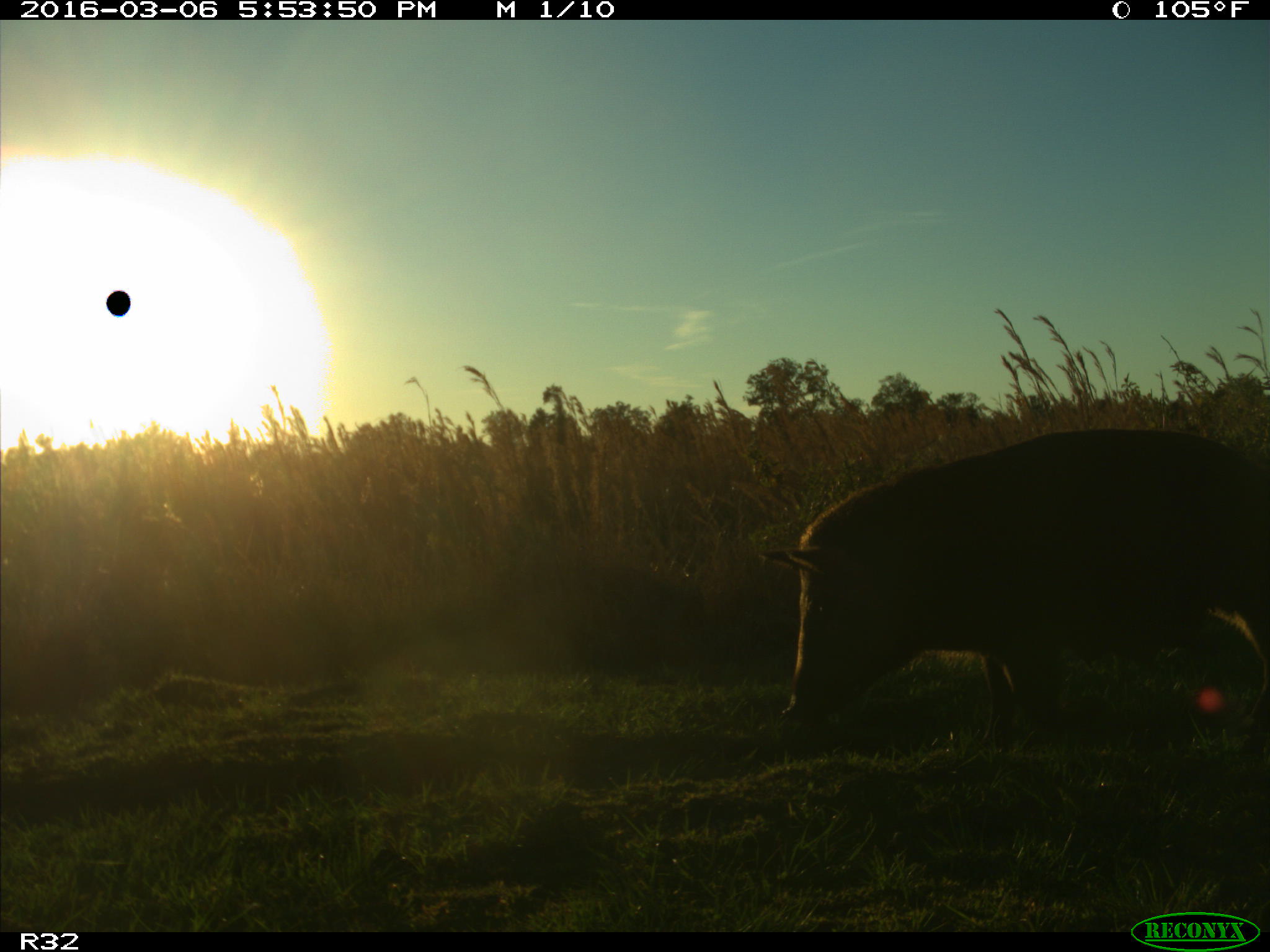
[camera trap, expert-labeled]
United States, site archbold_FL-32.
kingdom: Animalia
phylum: Chordata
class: Mammalia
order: Artiodactyla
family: Suidae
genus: Sus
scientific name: Sus scrofa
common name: wild boar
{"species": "Sus scrofa (wild boar)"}